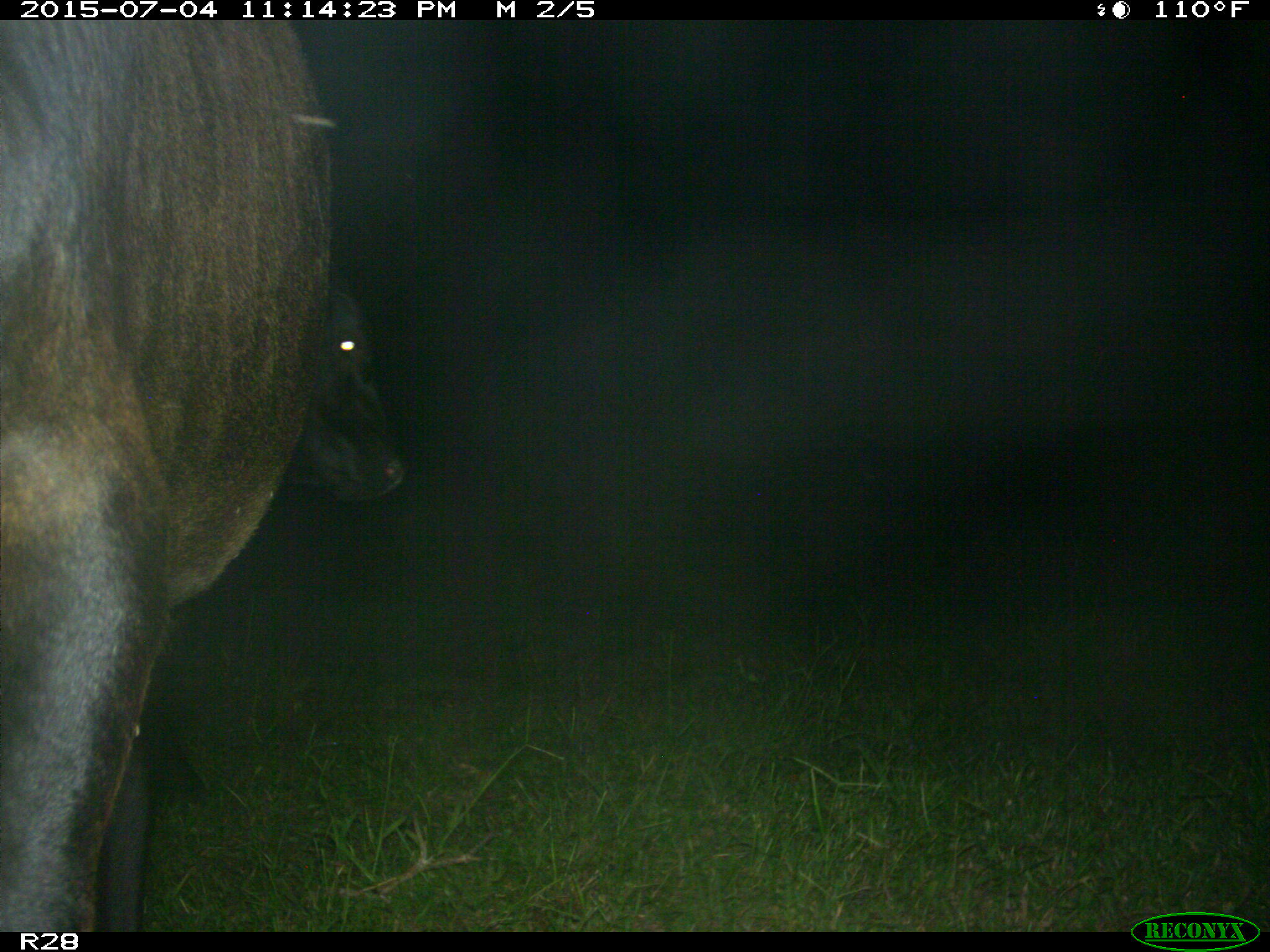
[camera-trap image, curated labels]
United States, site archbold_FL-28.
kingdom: Animalia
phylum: Chordata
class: Mammalia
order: Artiodactyla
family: Bovidae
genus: Bos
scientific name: Bos taurus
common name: domestic cow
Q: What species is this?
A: Bos taurus (domestic cow).